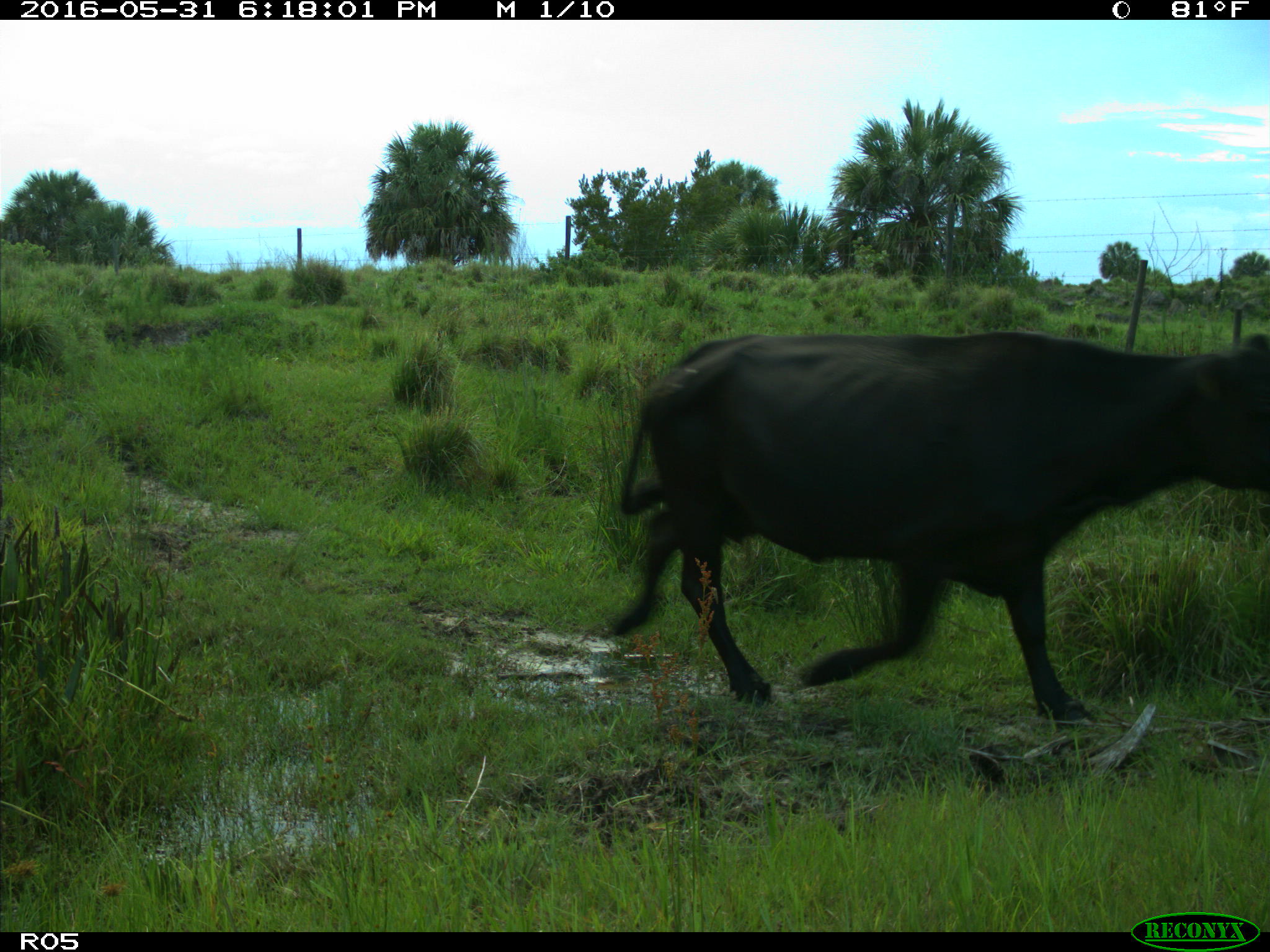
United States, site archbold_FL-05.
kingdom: Animalia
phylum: Chordata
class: Mammalia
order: Artiodactyla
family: Bovidae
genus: Bos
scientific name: Bos taurus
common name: domestic cow